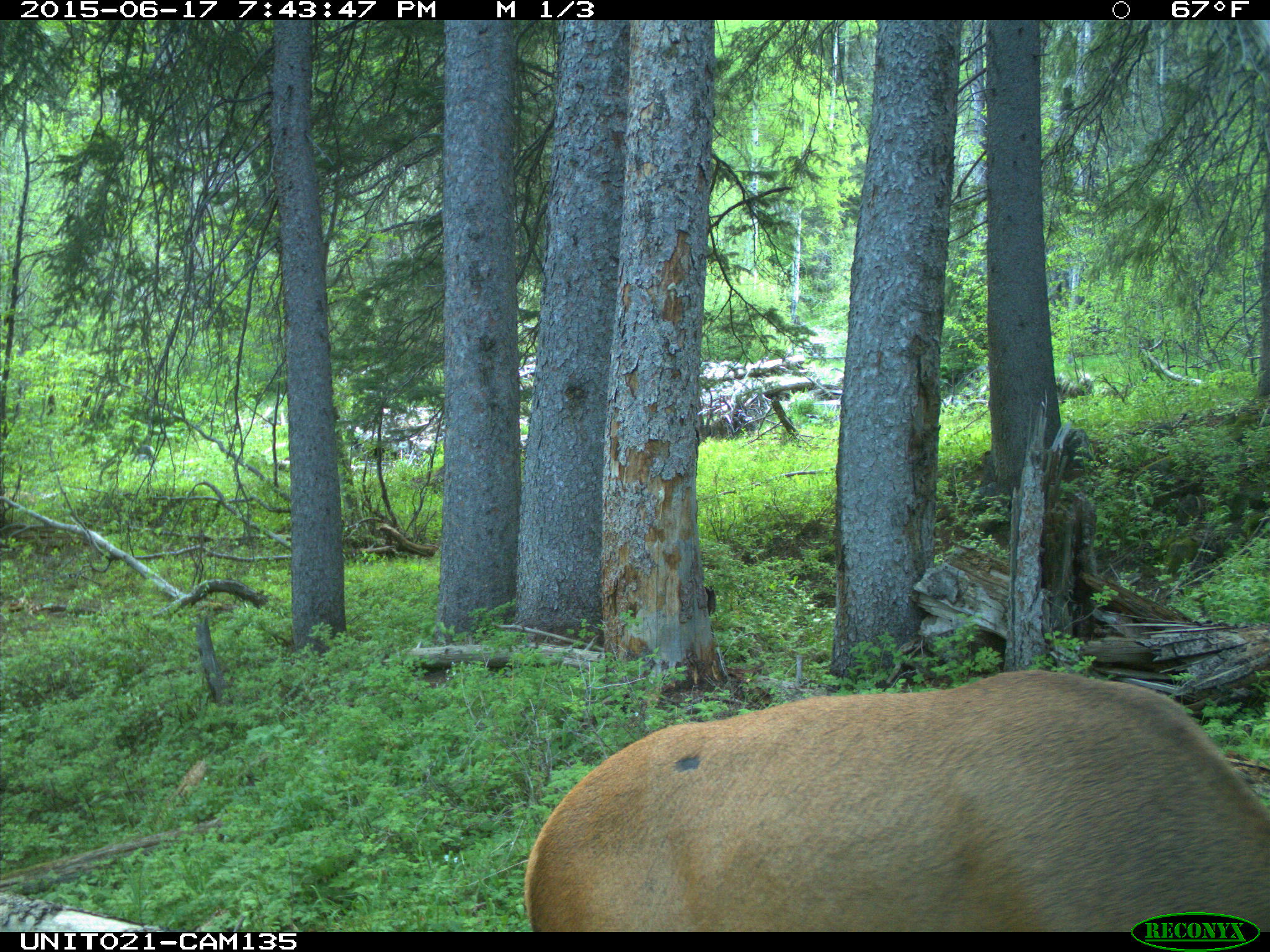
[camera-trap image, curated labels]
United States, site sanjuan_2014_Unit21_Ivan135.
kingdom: Animalia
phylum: Chordata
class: Mammalia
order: Artiodactyla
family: Cervidae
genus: Cervus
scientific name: Cervus elaphus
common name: red deer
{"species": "Cervus elaphus (red deer)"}